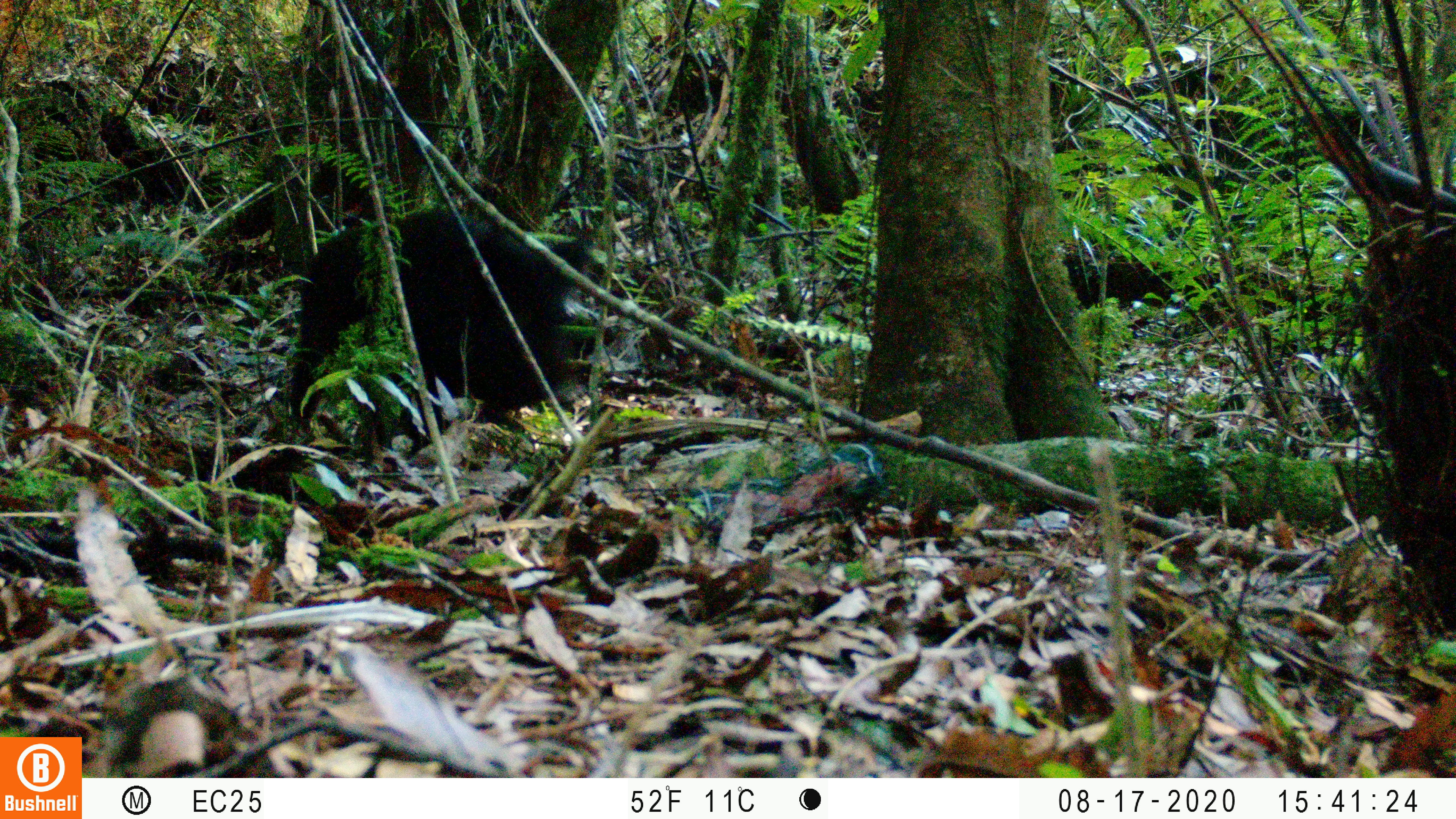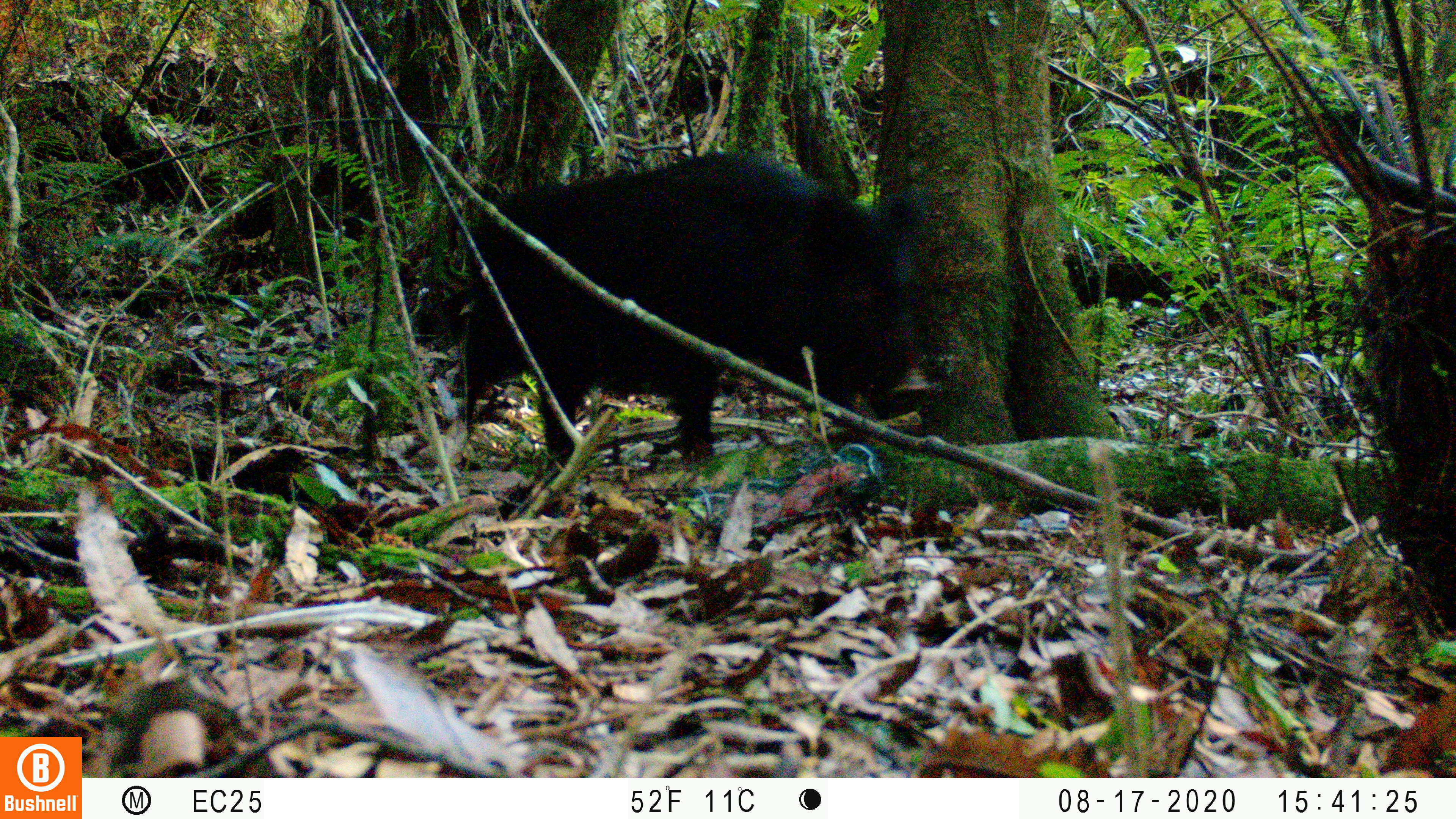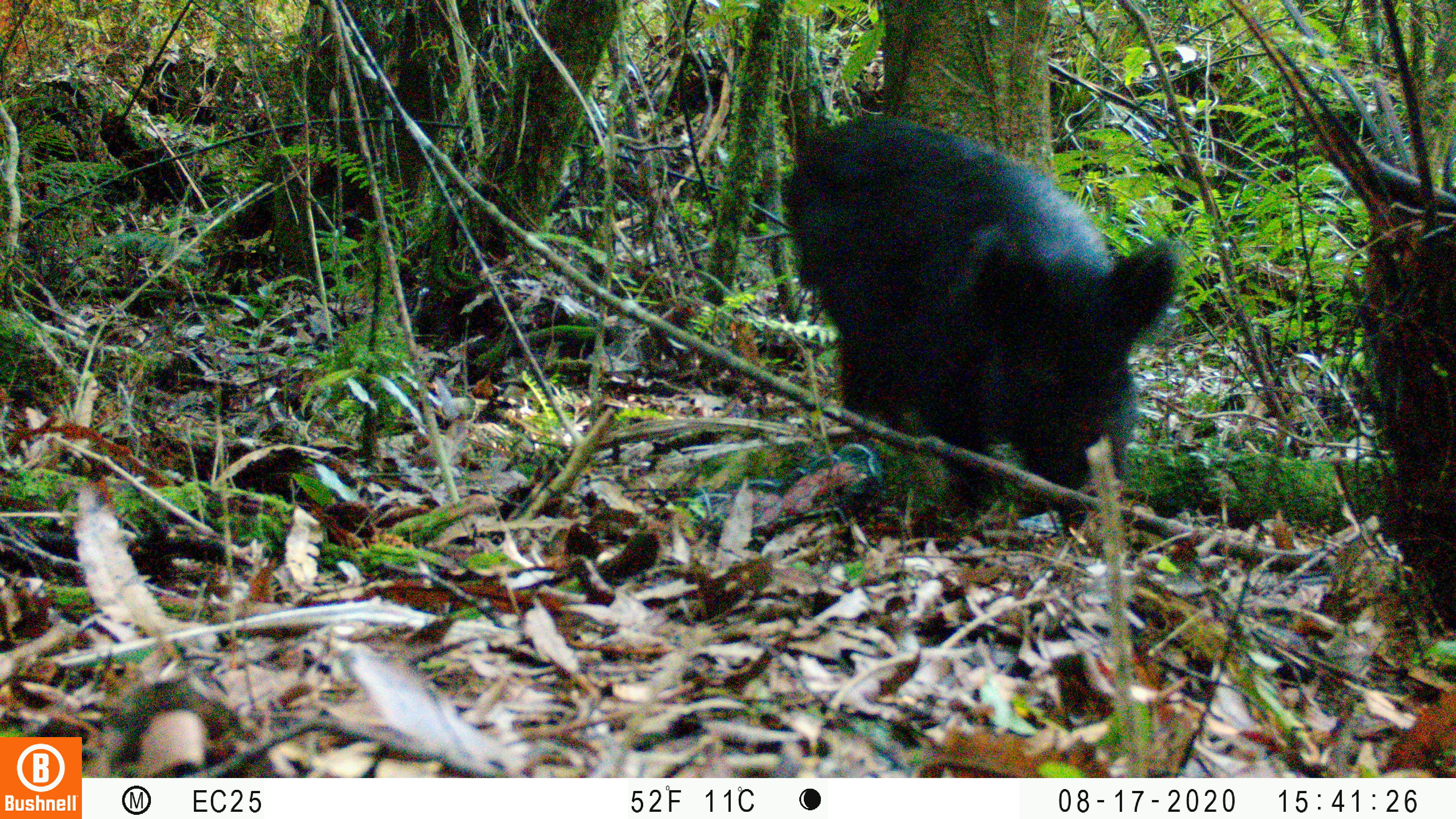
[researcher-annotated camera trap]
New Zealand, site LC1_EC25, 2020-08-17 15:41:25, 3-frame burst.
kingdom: Animalia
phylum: Chordata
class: Mammalia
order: Artiodactyla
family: Suidae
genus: Sus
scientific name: Sus scrofa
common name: pig